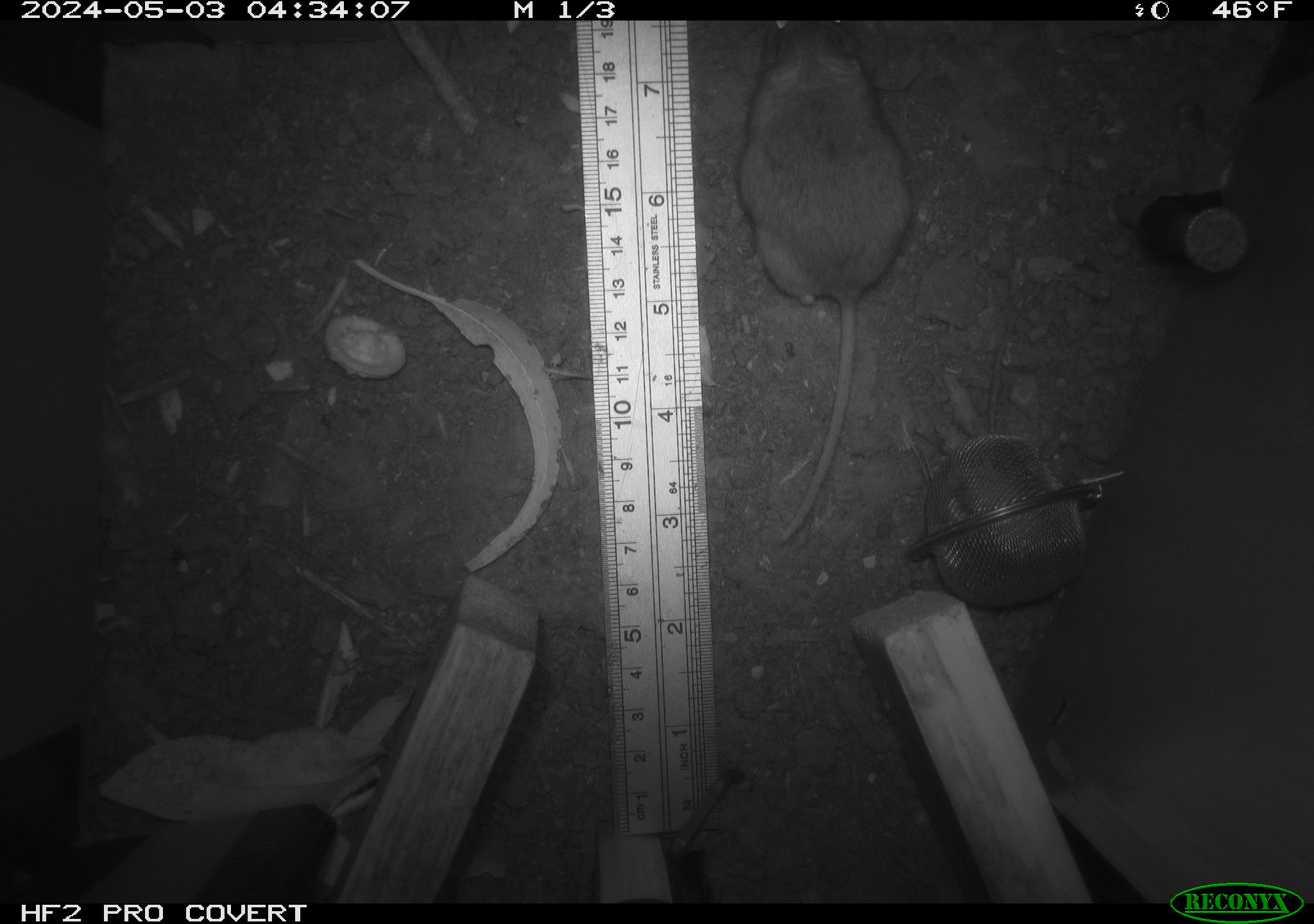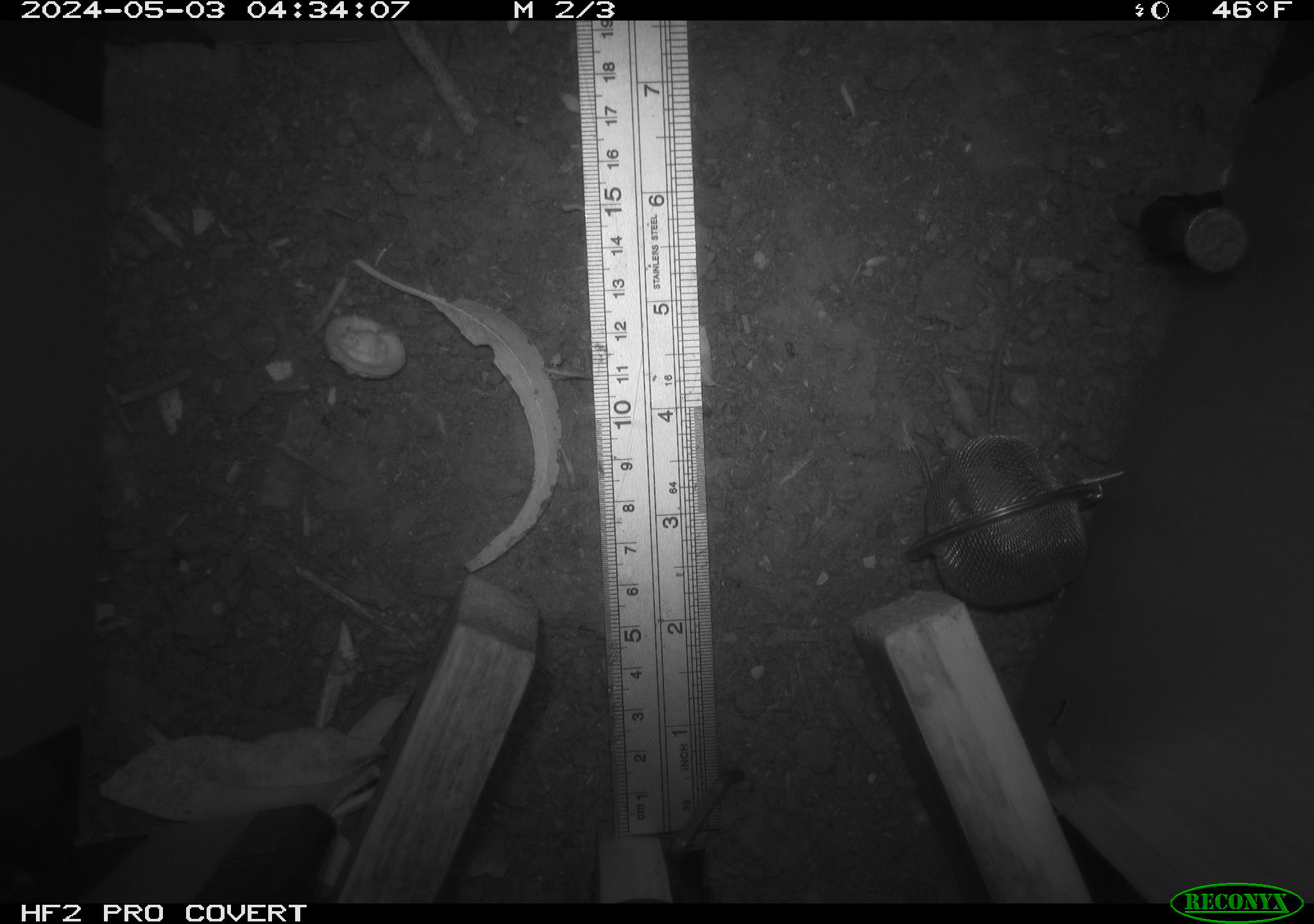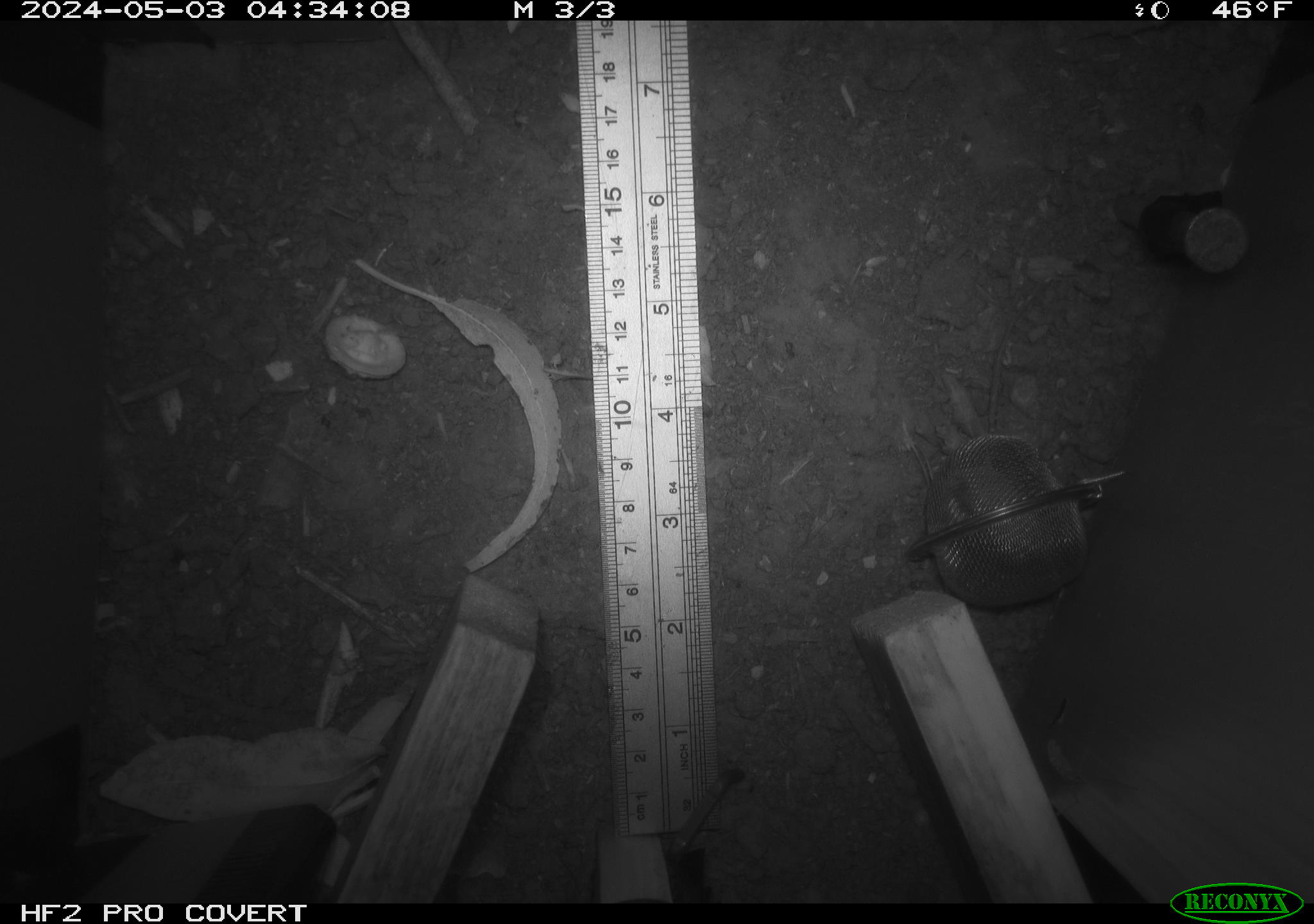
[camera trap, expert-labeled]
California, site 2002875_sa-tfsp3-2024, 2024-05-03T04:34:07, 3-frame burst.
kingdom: Animalia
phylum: Chordata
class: Mammalia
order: Rodentia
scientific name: Rodentia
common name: mouse species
Mouse species (Rodentia).